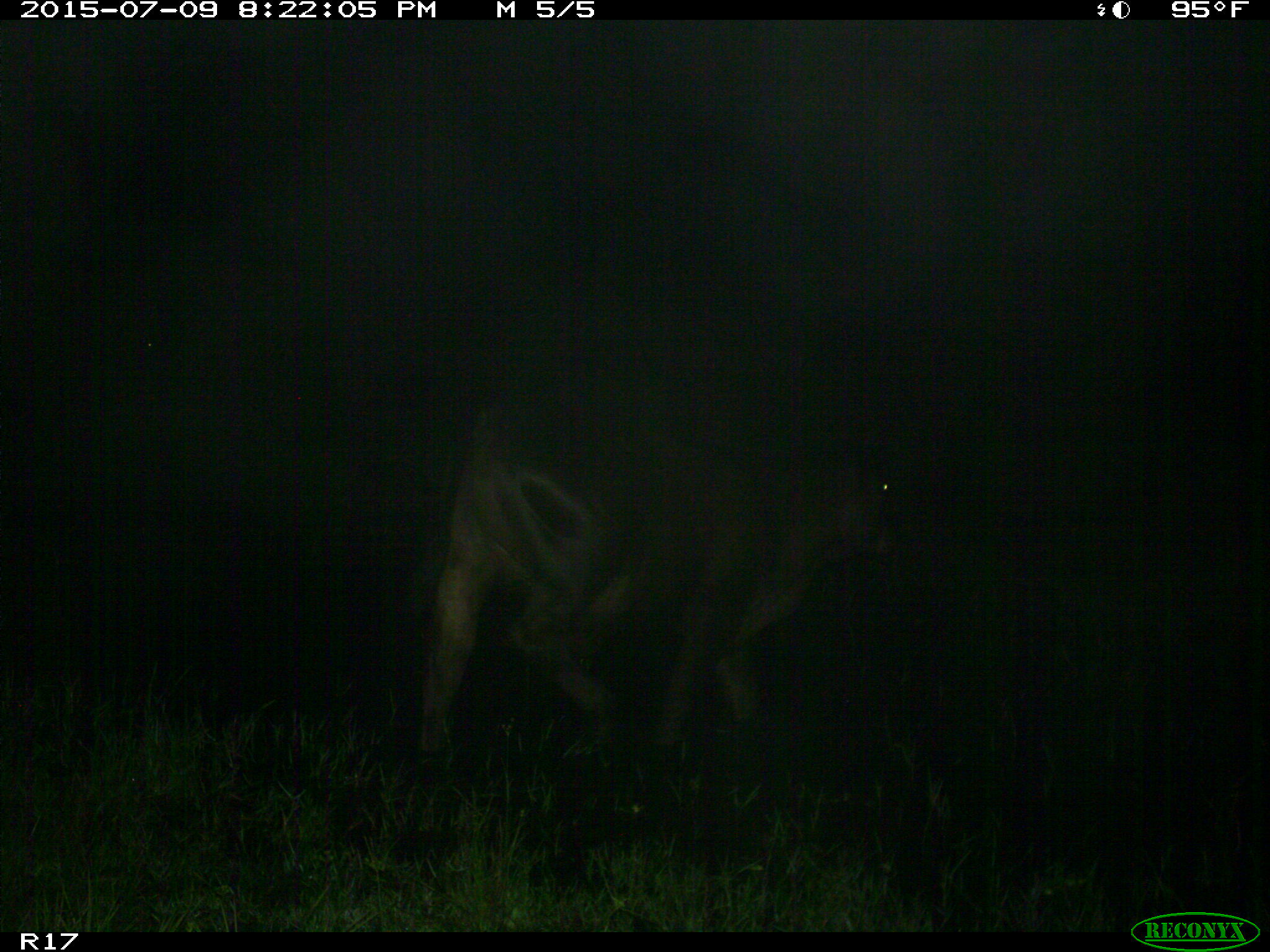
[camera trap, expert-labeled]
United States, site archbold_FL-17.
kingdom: Animalia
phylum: Chordata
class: Mammalia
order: Artiodactyla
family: Bovidae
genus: Bos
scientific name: Bos taurus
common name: domestic cow